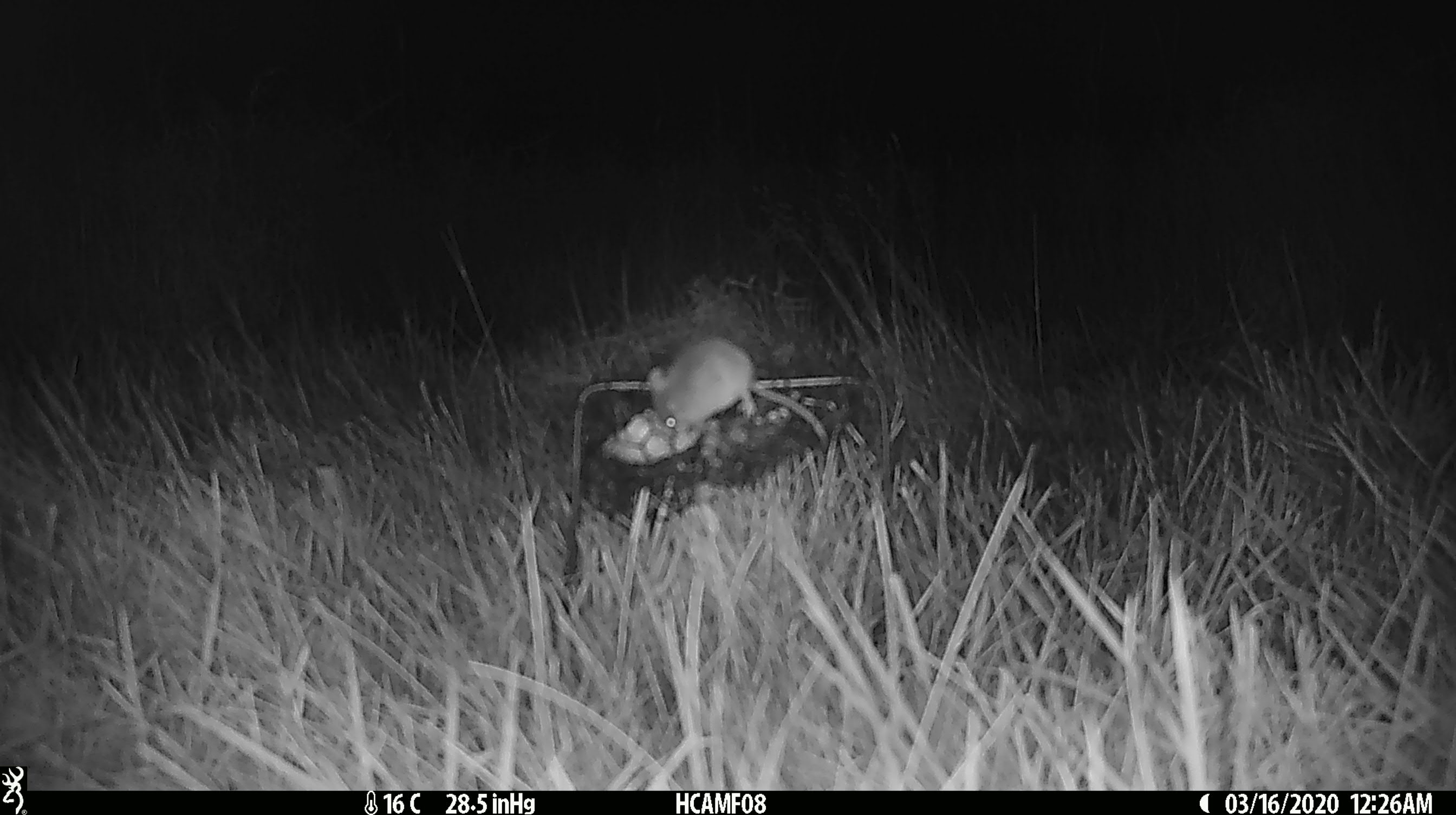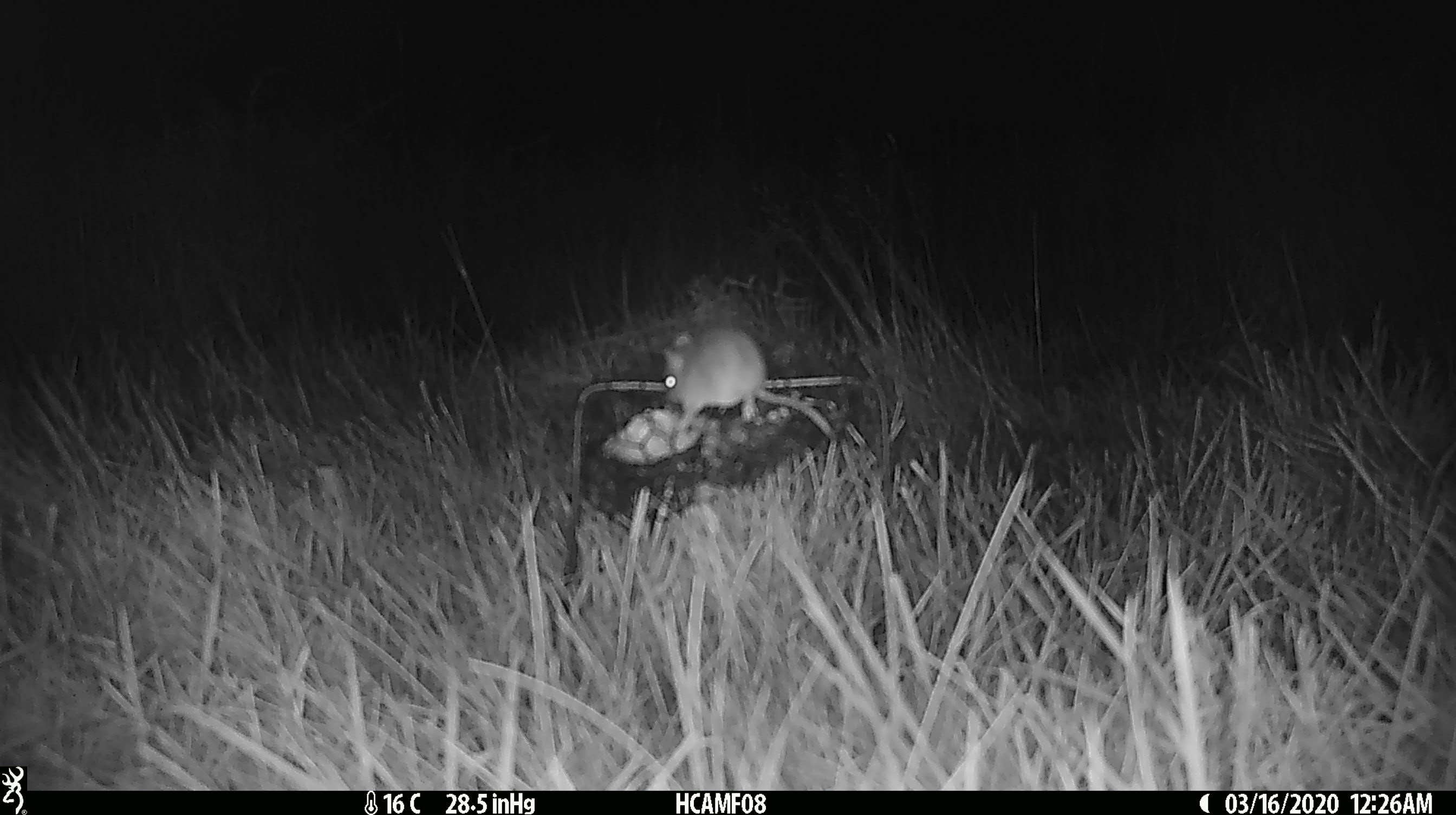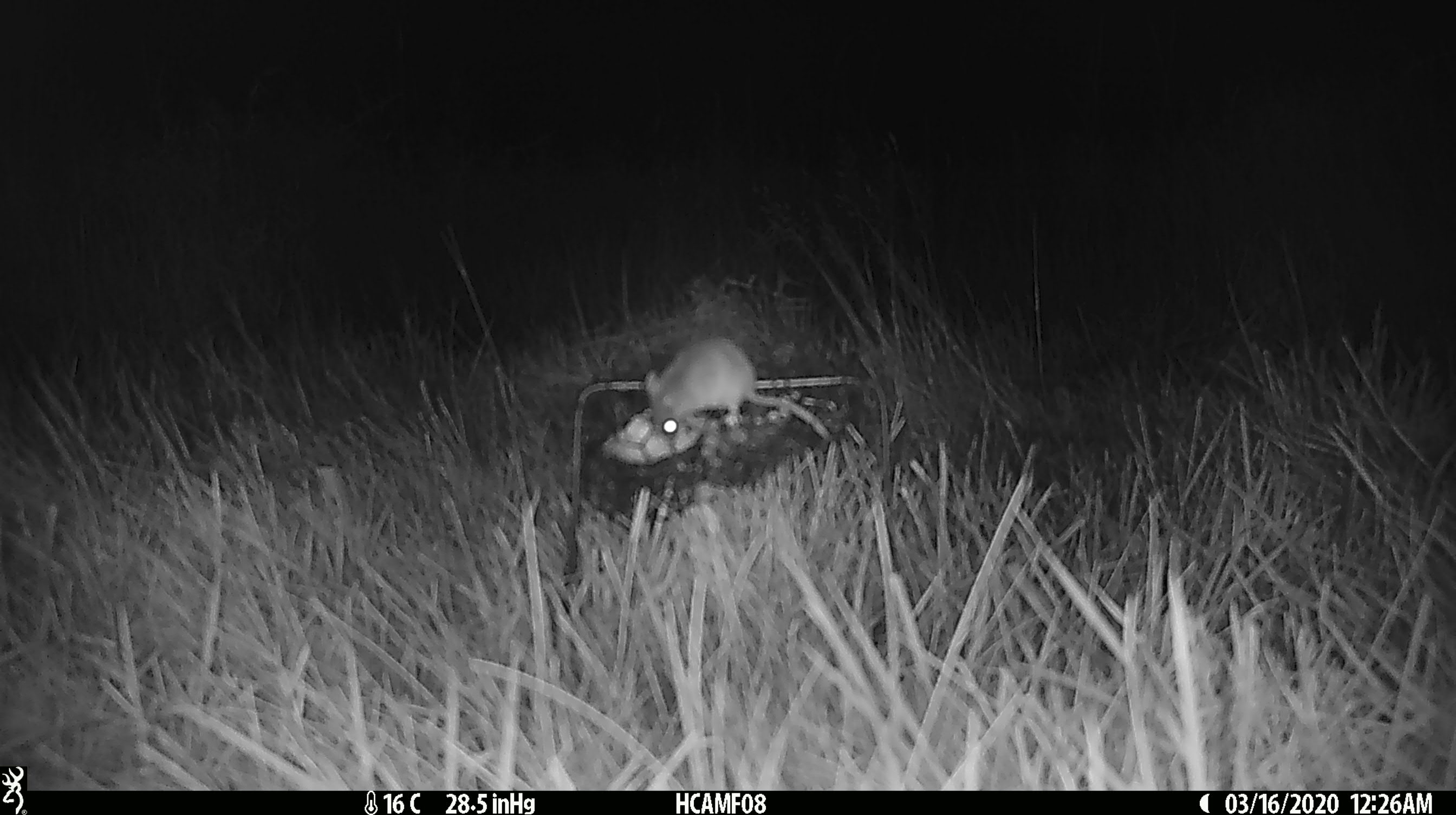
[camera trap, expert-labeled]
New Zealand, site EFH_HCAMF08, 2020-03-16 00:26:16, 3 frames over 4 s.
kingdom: Animalia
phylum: Chordata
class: Mammalia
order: Rodentia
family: Muridae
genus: Mus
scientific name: Mus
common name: mouse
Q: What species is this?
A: Mouse (Mus).